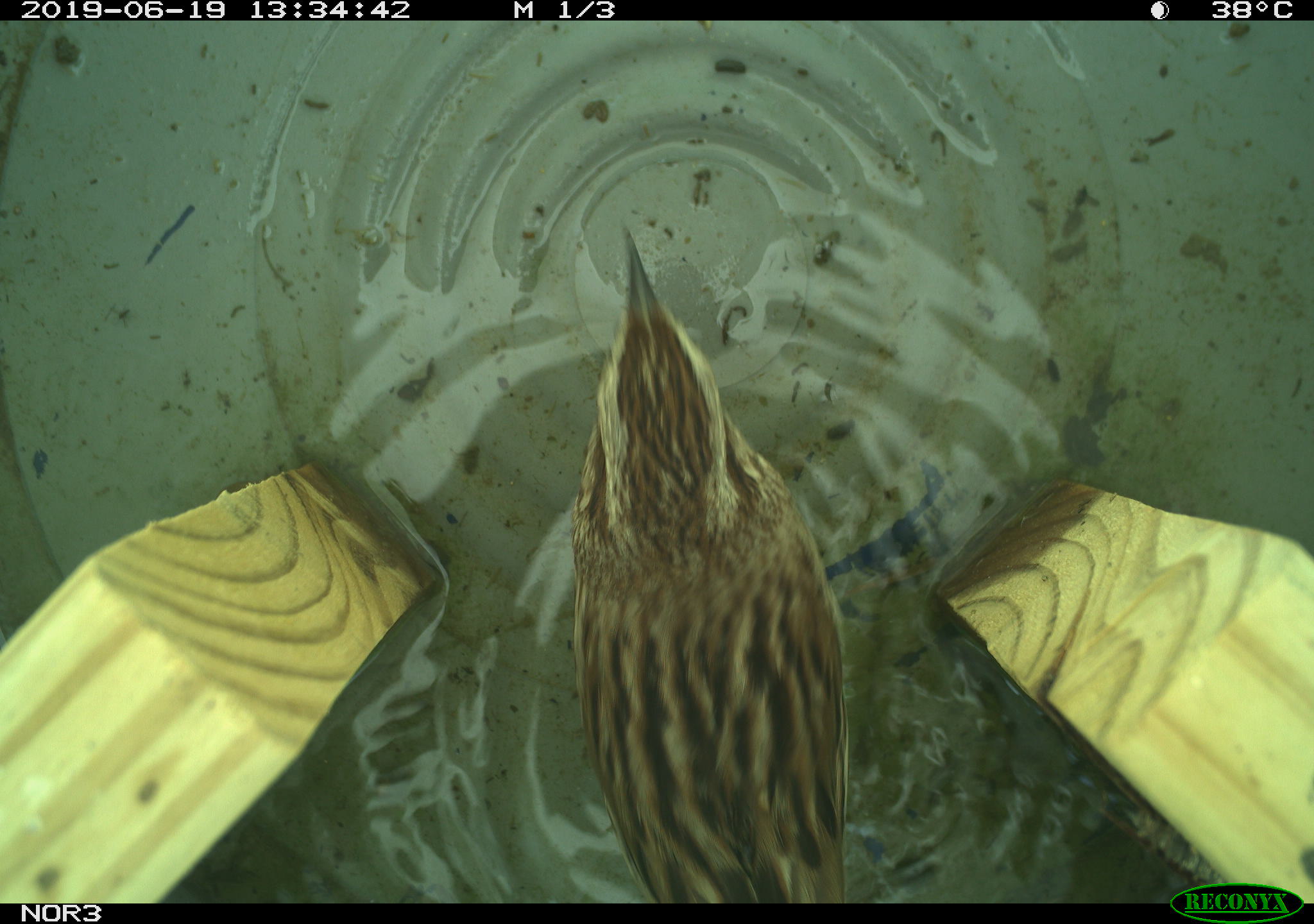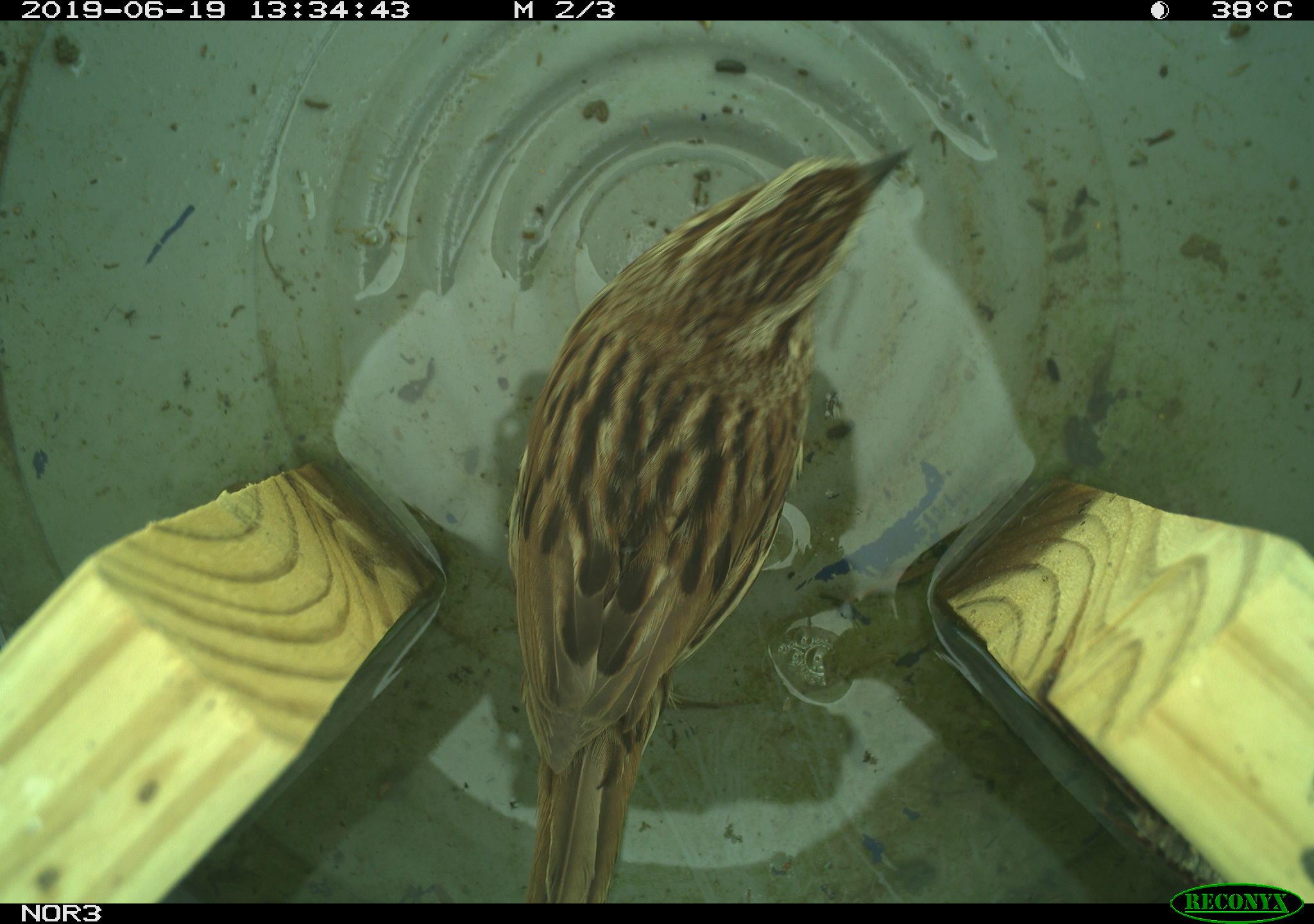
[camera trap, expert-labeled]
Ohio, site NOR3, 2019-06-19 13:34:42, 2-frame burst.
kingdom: Animalia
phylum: Chordata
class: Aves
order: Passeriformes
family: Passerellidae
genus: Melospiza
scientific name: Melospiza melodia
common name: song sparrow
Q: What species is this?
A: Song sparrow (Melospiza melodia).